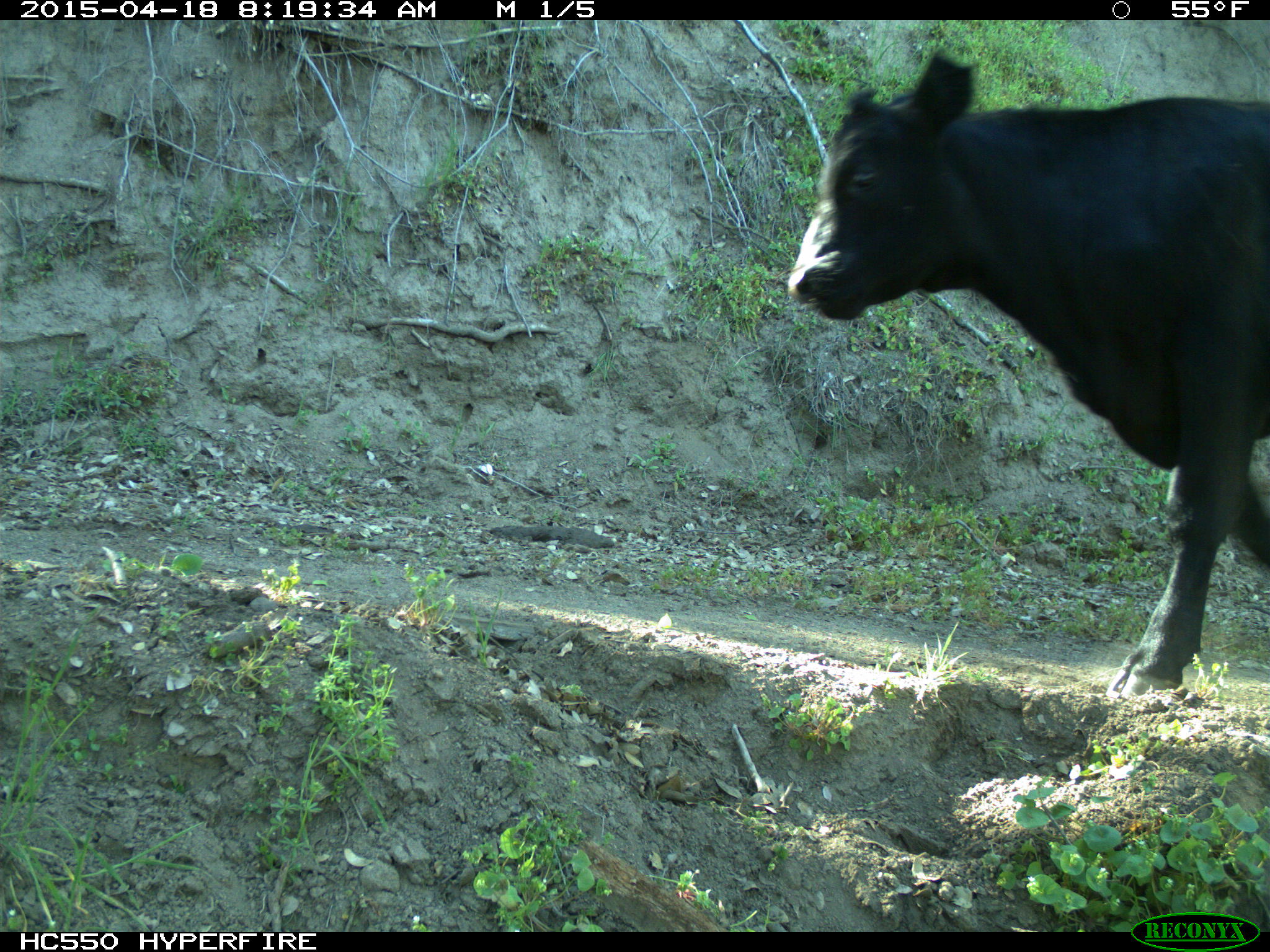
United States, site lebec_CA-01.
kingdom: Animalia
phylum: Chordata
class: Mammalia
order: Artiodactyla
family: Bovidae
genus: Bos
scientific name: Bos taurus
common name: domestic cow